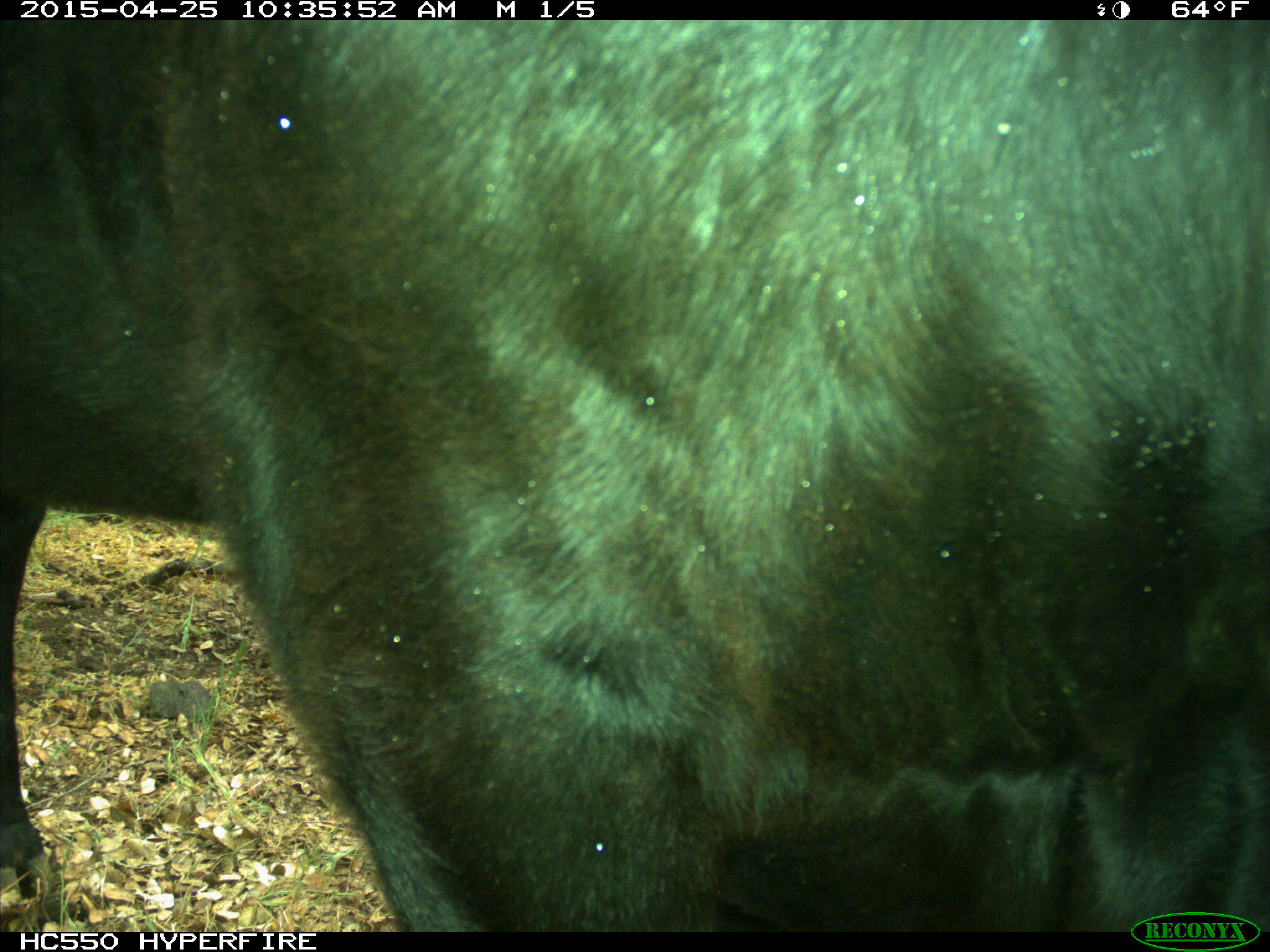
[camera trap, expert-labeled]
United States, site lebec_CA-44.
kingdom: Animalia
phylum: Chordata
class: Mammalia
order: Artiodactyla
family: Suidae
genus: Sus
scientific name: Sus scrofa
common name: wild boar